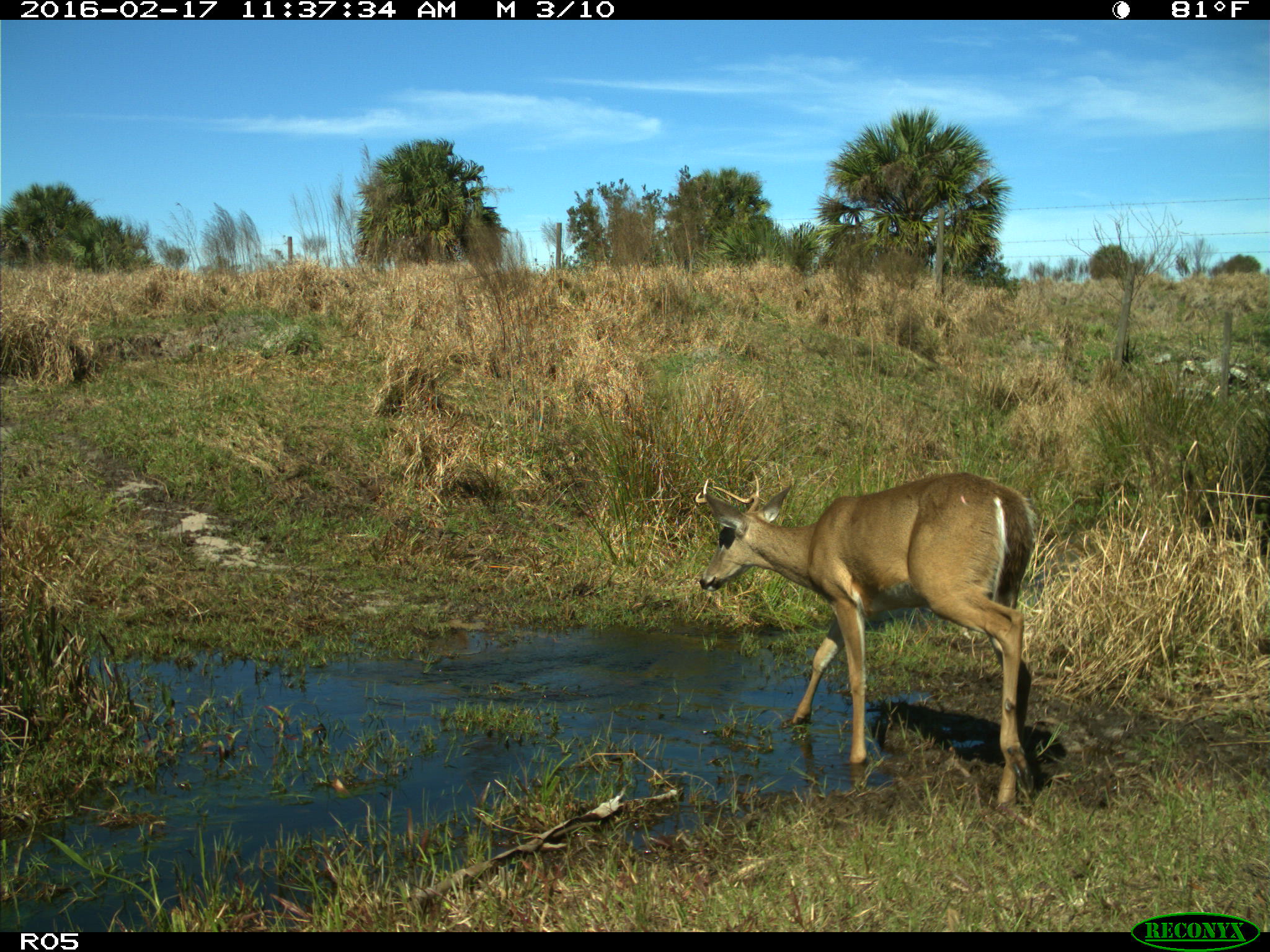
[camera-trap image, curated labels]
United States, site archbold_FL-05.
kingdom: Animalia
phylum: Chordata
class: Mammalia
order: Artiodactyla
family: Cervidae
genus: Odocoileus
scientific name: Odocoileus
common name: deer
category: unidentified deer